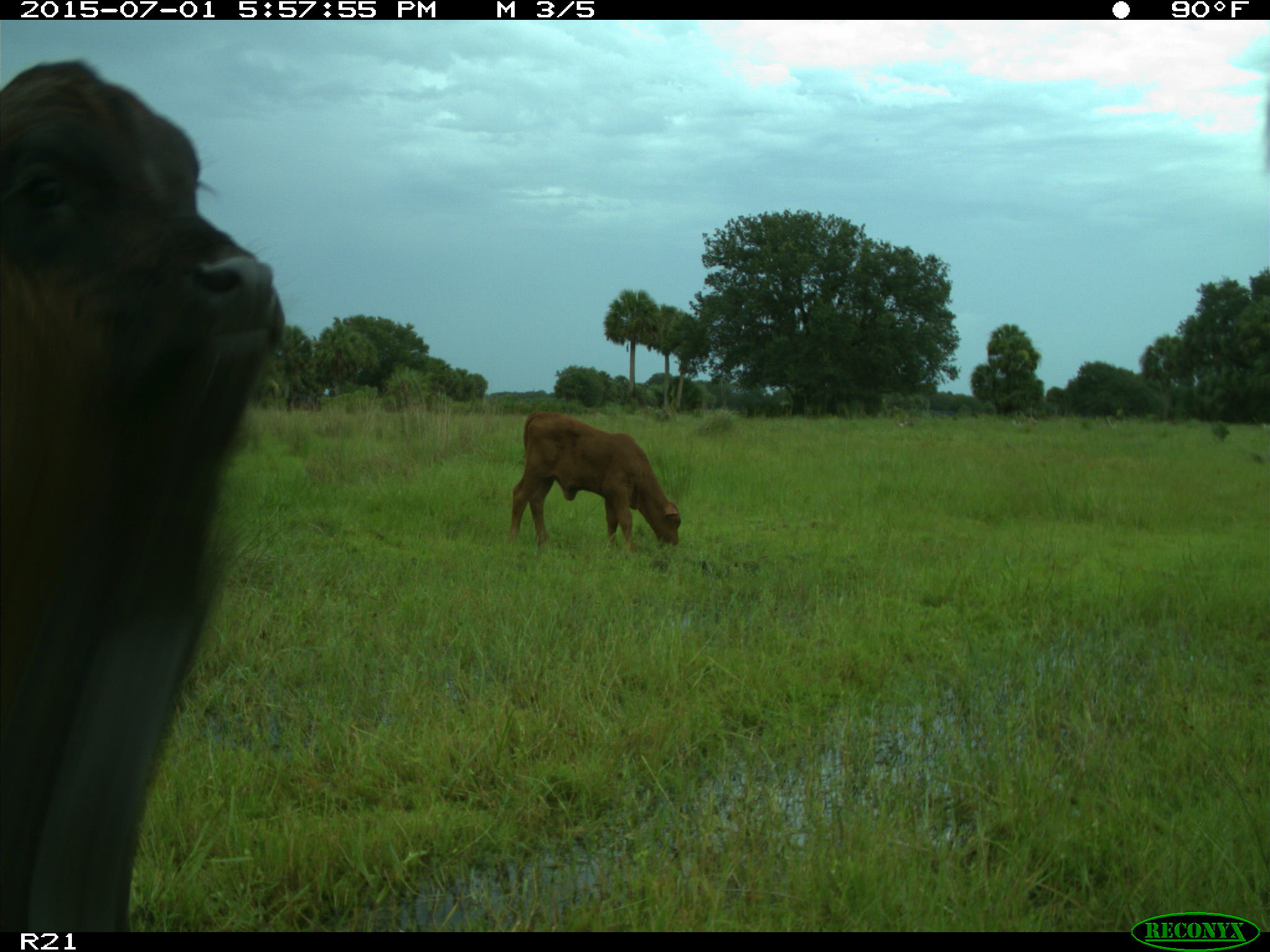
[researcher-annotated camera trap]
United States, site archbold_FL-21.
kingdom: Animalia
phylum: Chordata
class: Mammalia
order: Artiodactyla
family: Bovidae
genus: Bos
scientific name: Bos taurus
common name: domestic cow